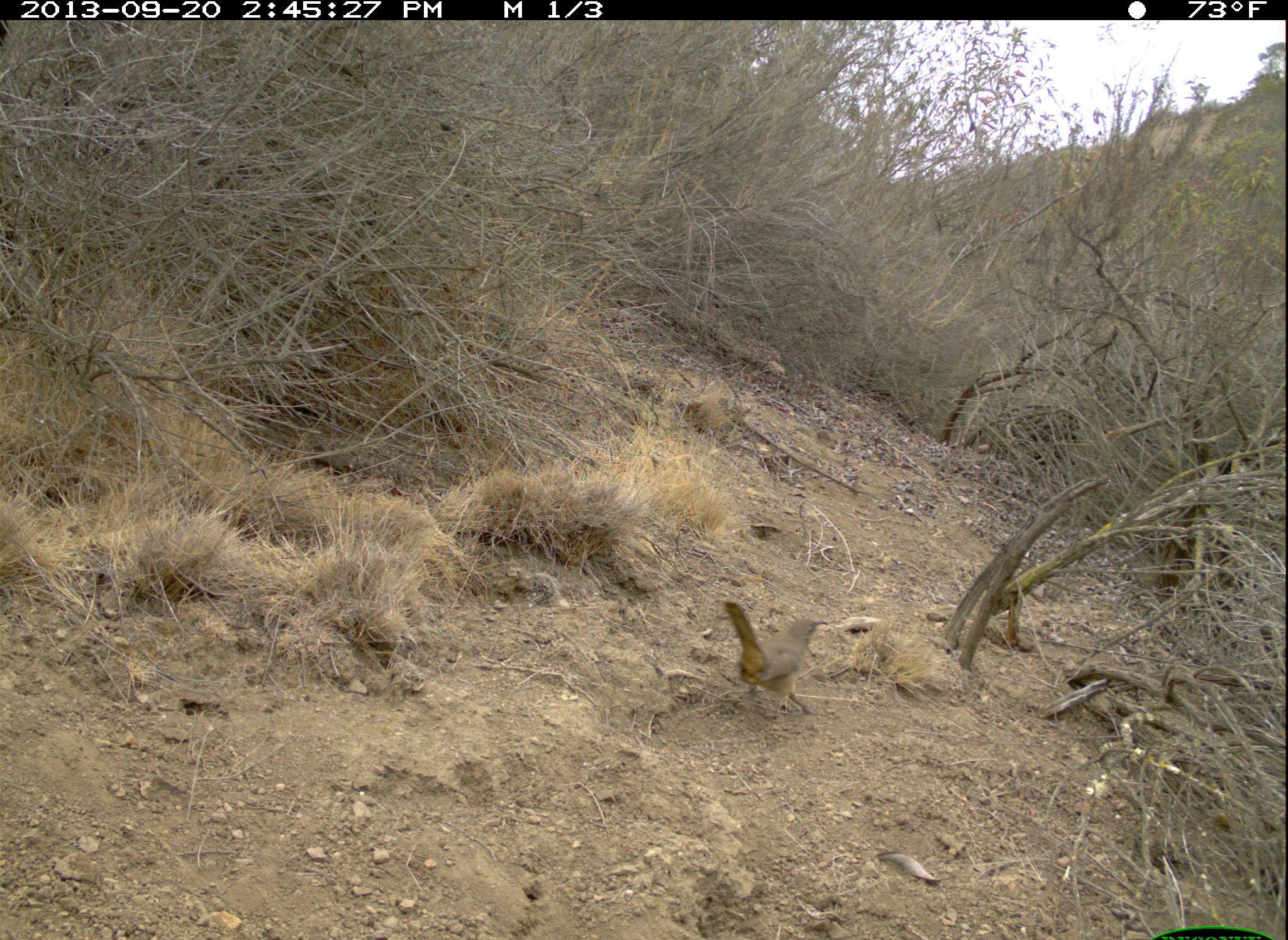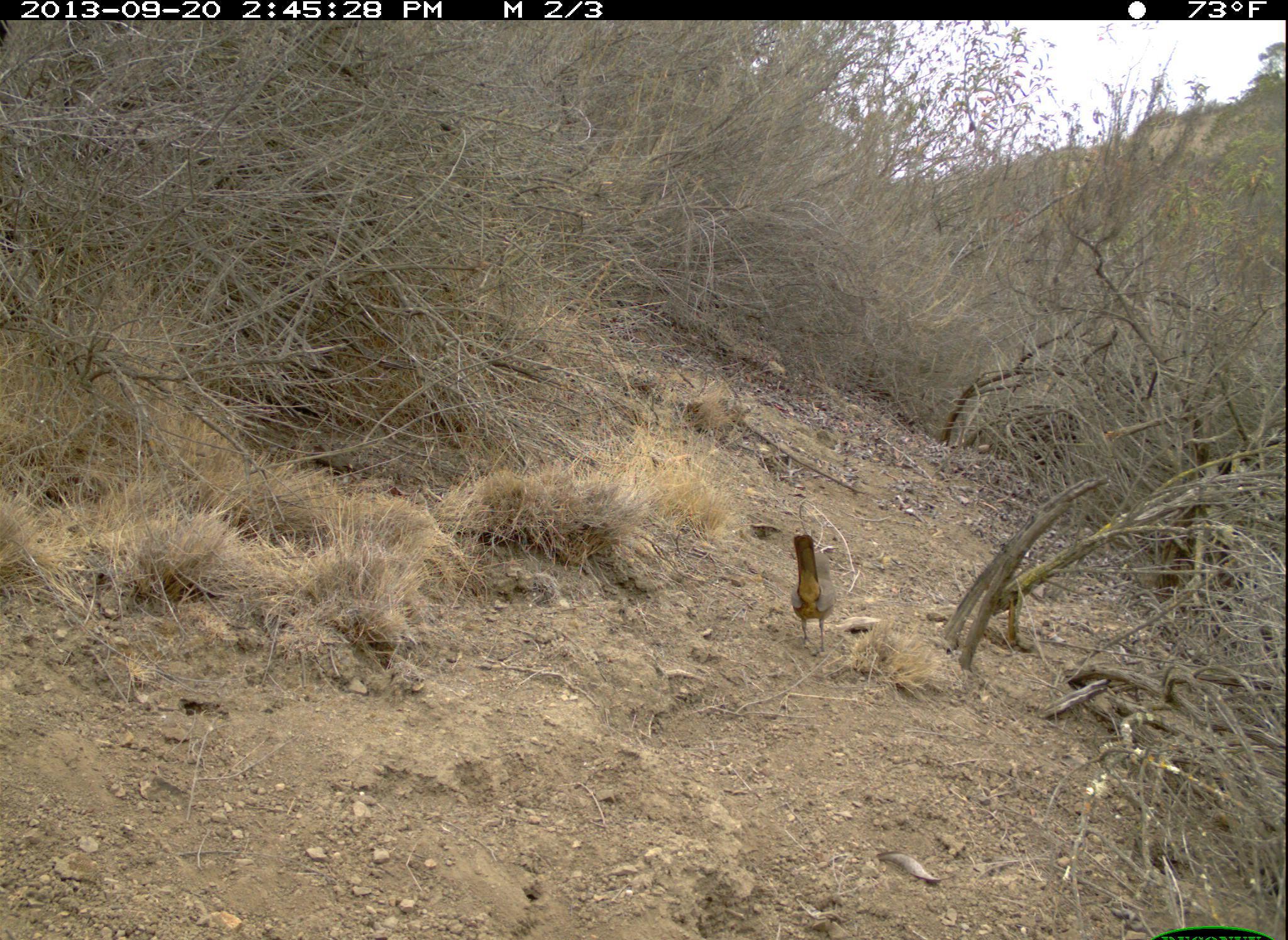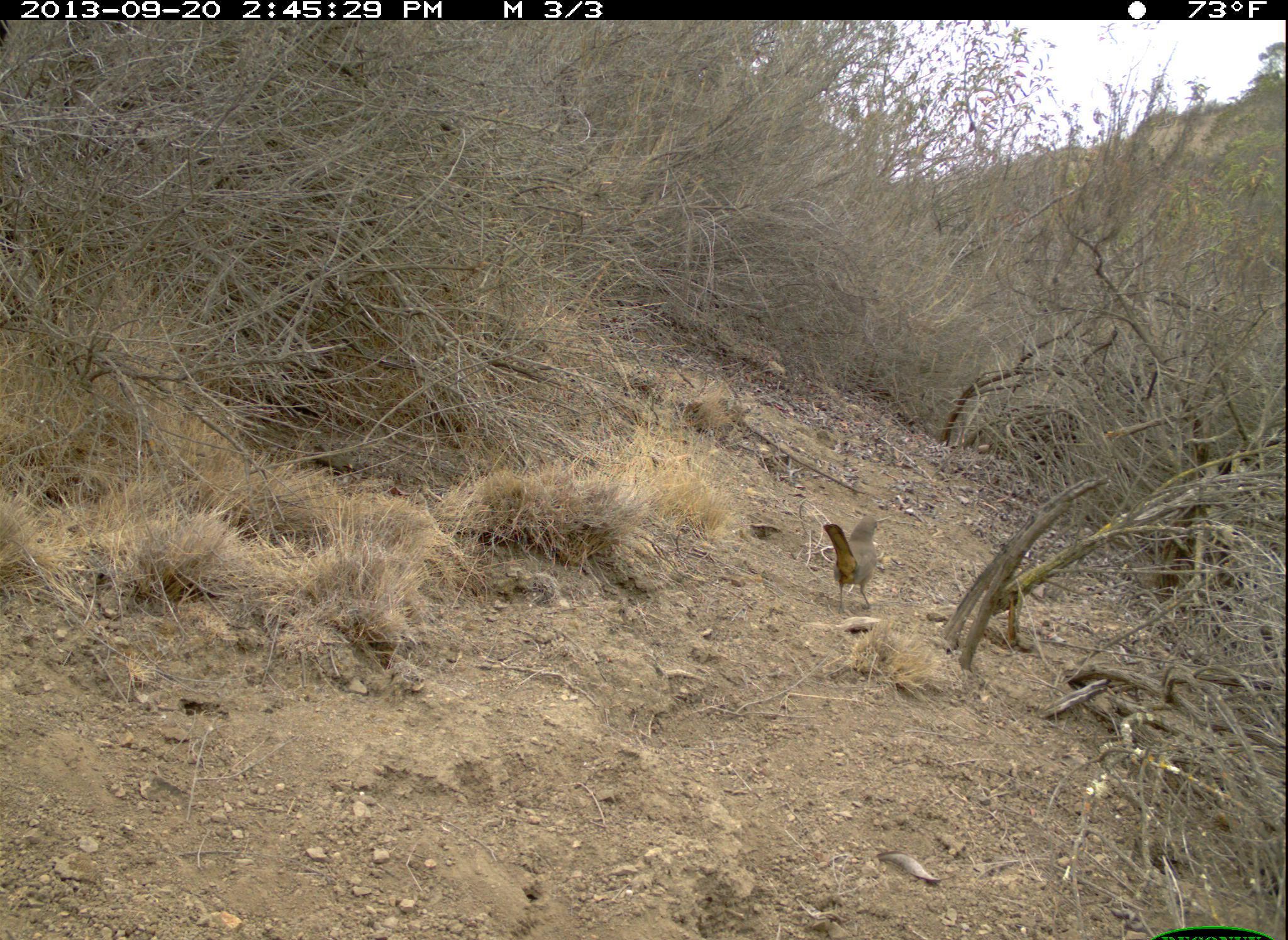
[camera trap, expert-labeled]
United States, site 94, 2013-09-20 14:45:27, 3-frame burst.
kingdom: Animalia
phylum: Chordata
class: Aves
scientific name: Aves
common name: bird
Bird (Aves).